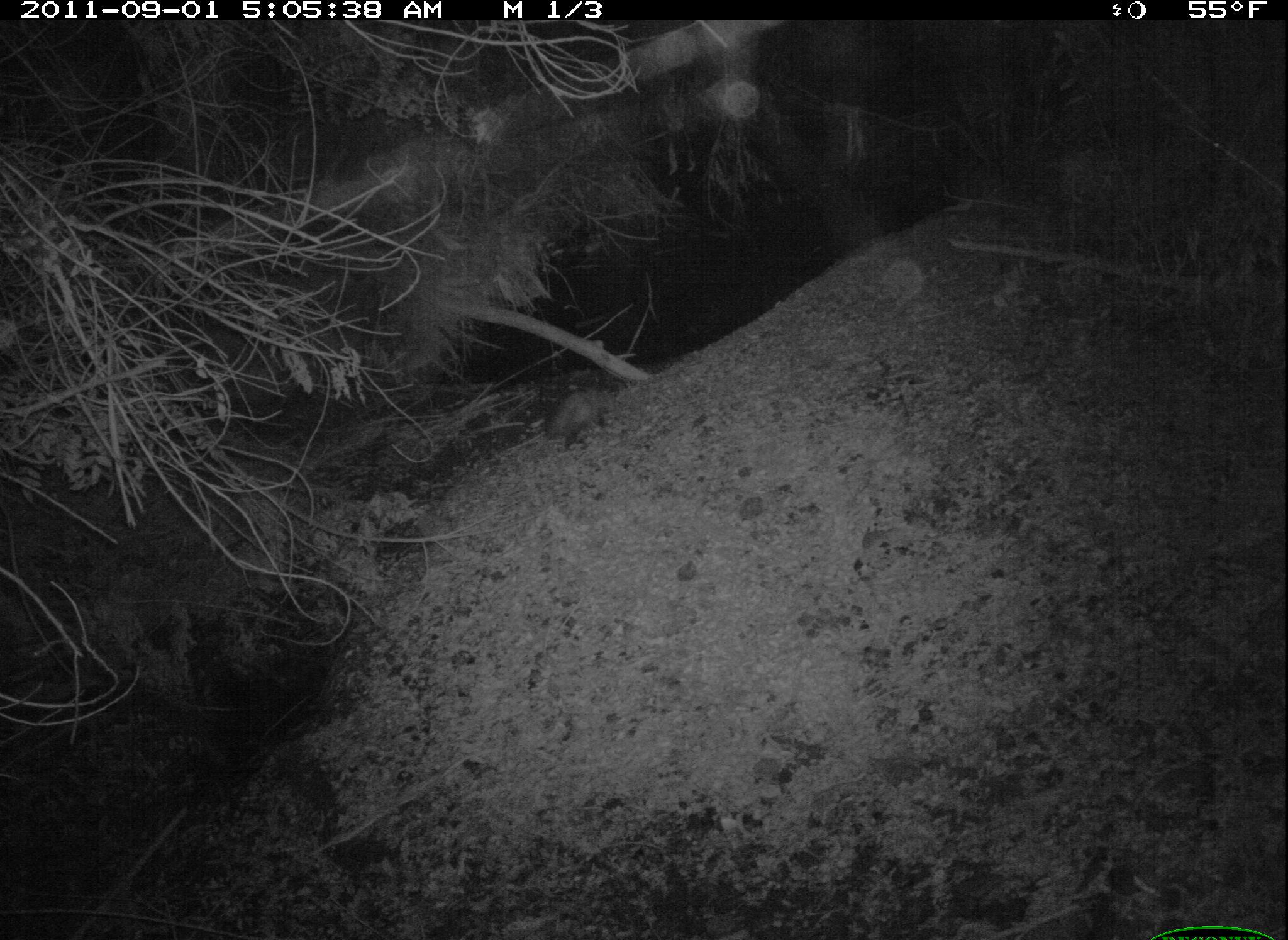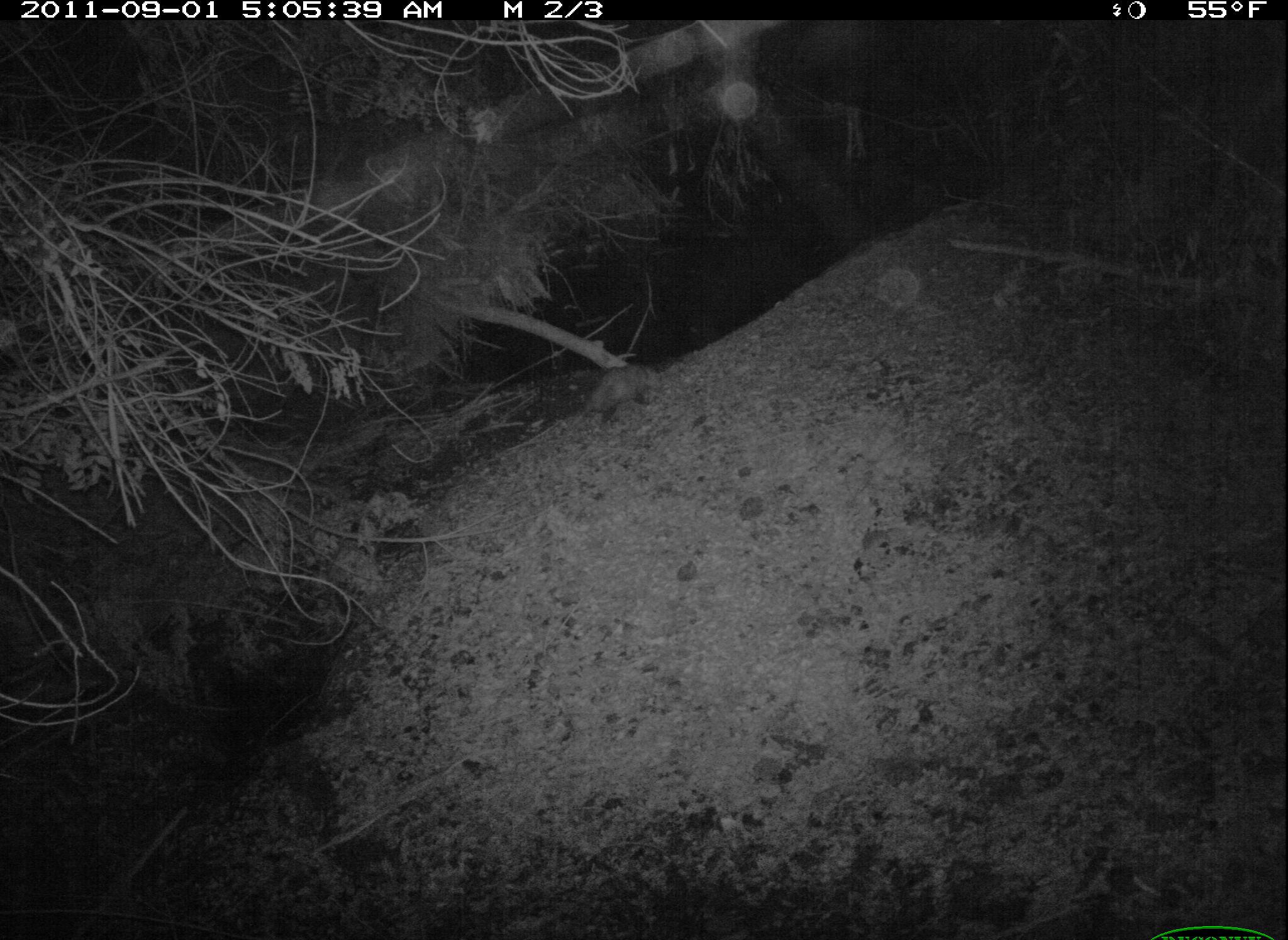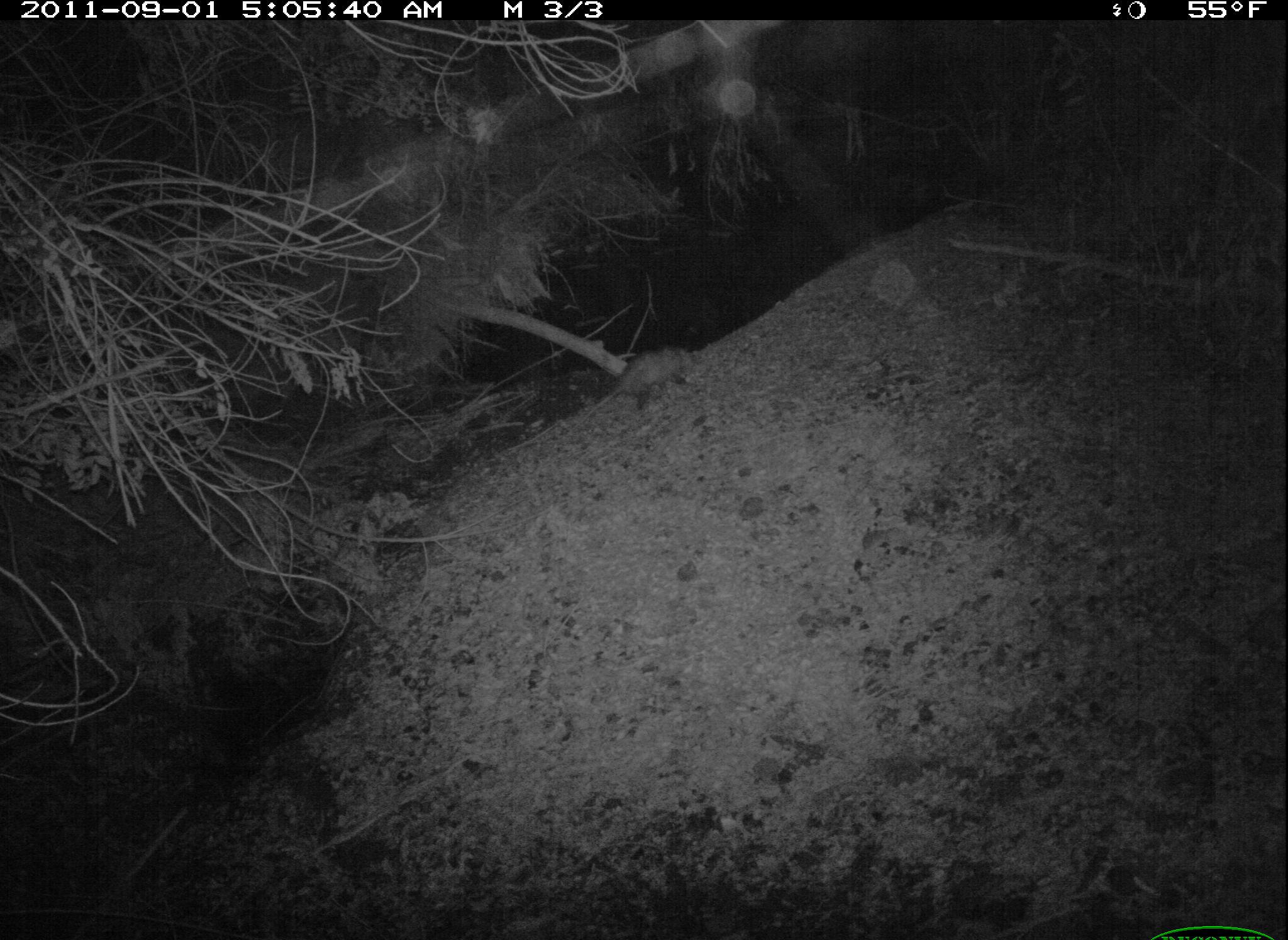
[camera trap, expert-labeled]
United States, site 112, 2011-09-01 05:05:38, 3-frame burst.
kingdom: Animalia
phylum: Chordata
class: Mammalia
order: Didelphimorphia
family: Didelphidae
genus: Didelphis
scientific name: Didelphis virginiana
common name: virginia opossum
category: opossum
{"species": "opossum (virginia opossum) (Didelphis virginiana)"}